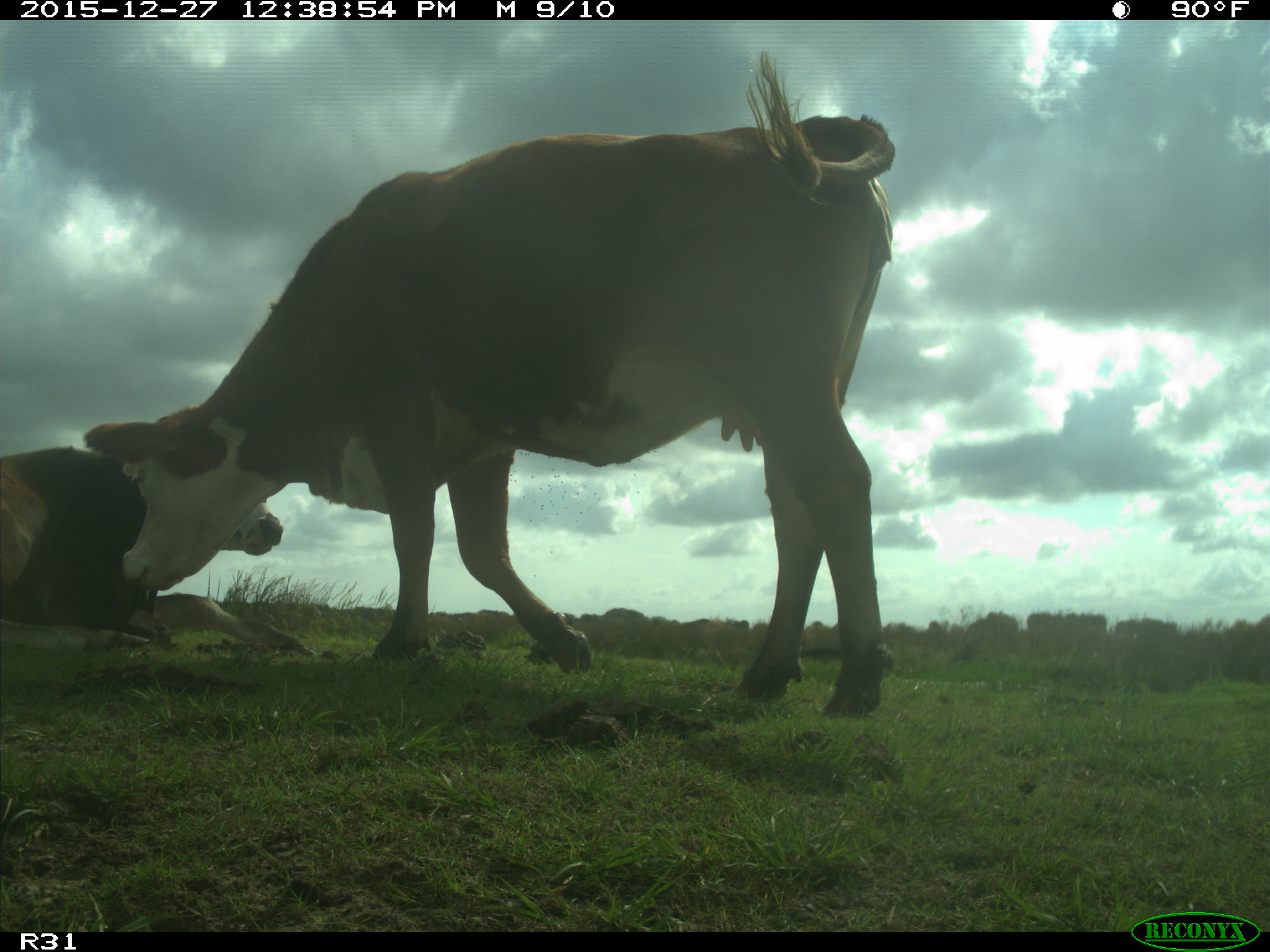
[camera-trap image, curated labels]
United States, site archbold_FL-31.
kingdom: Animalia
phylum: Chordata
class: Mammalia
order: Artiodactyla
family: Bovidae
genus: Bos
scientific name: Bos taurus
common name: domestic cow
Bos taurus (domestic cow).